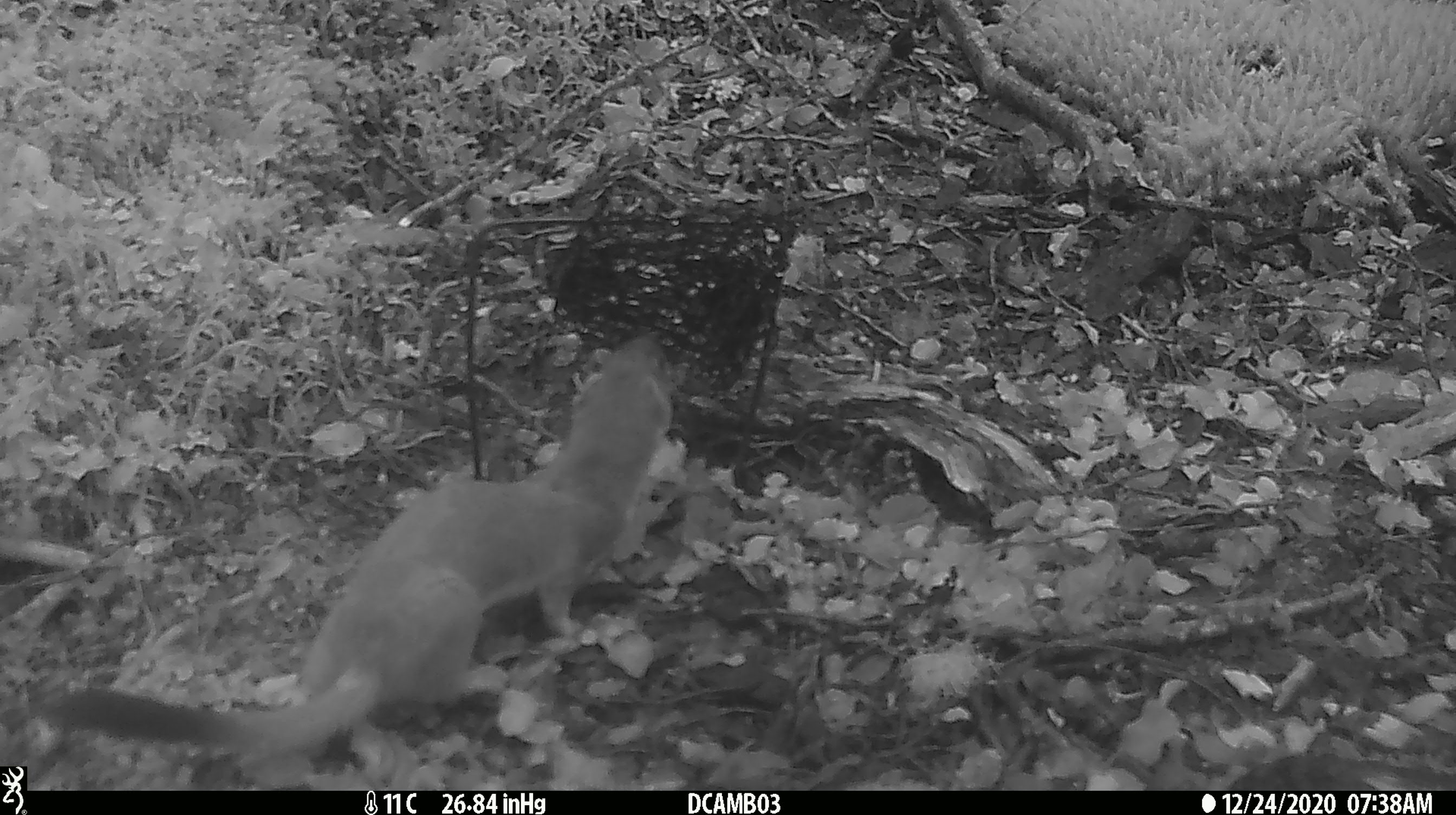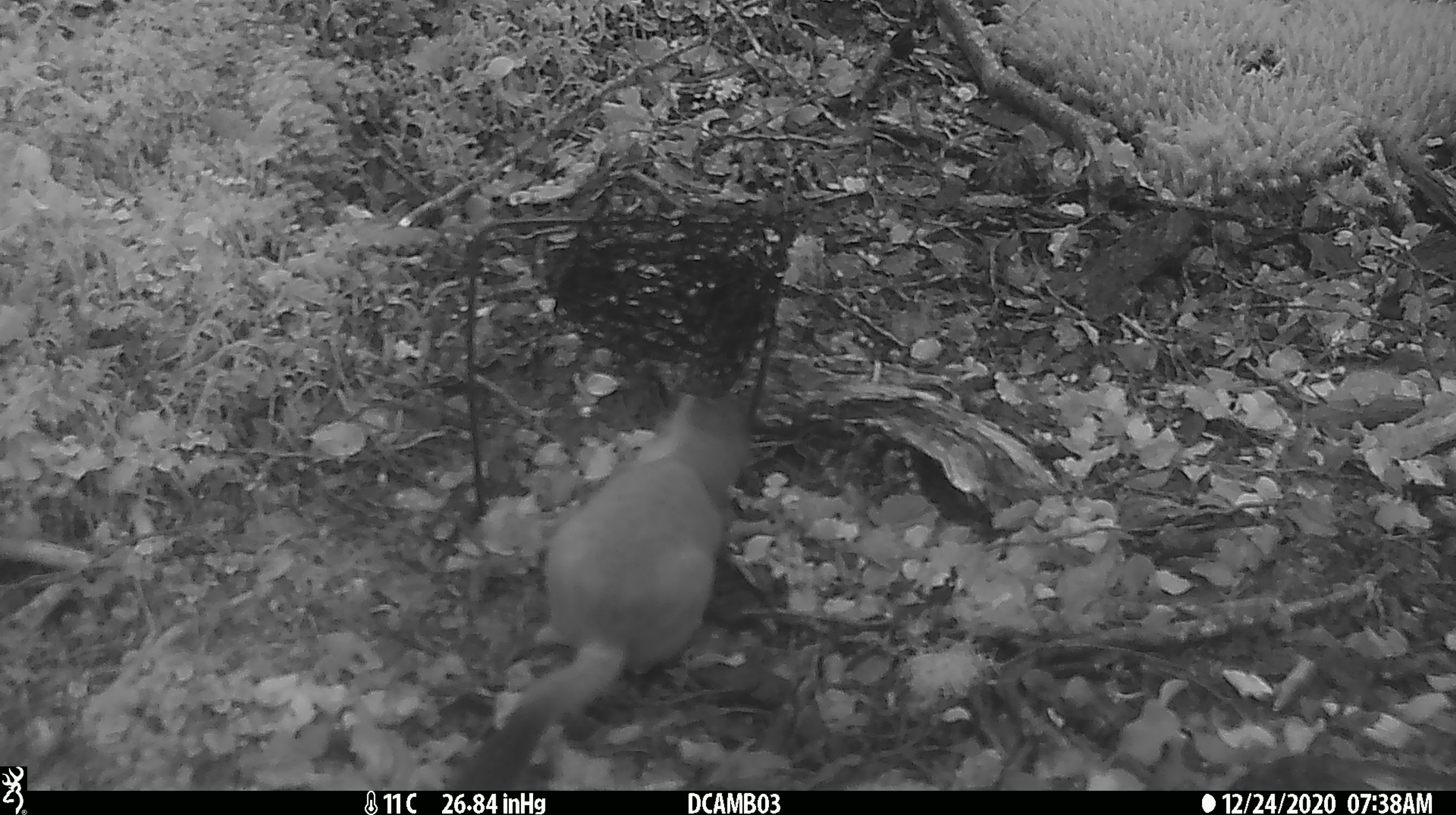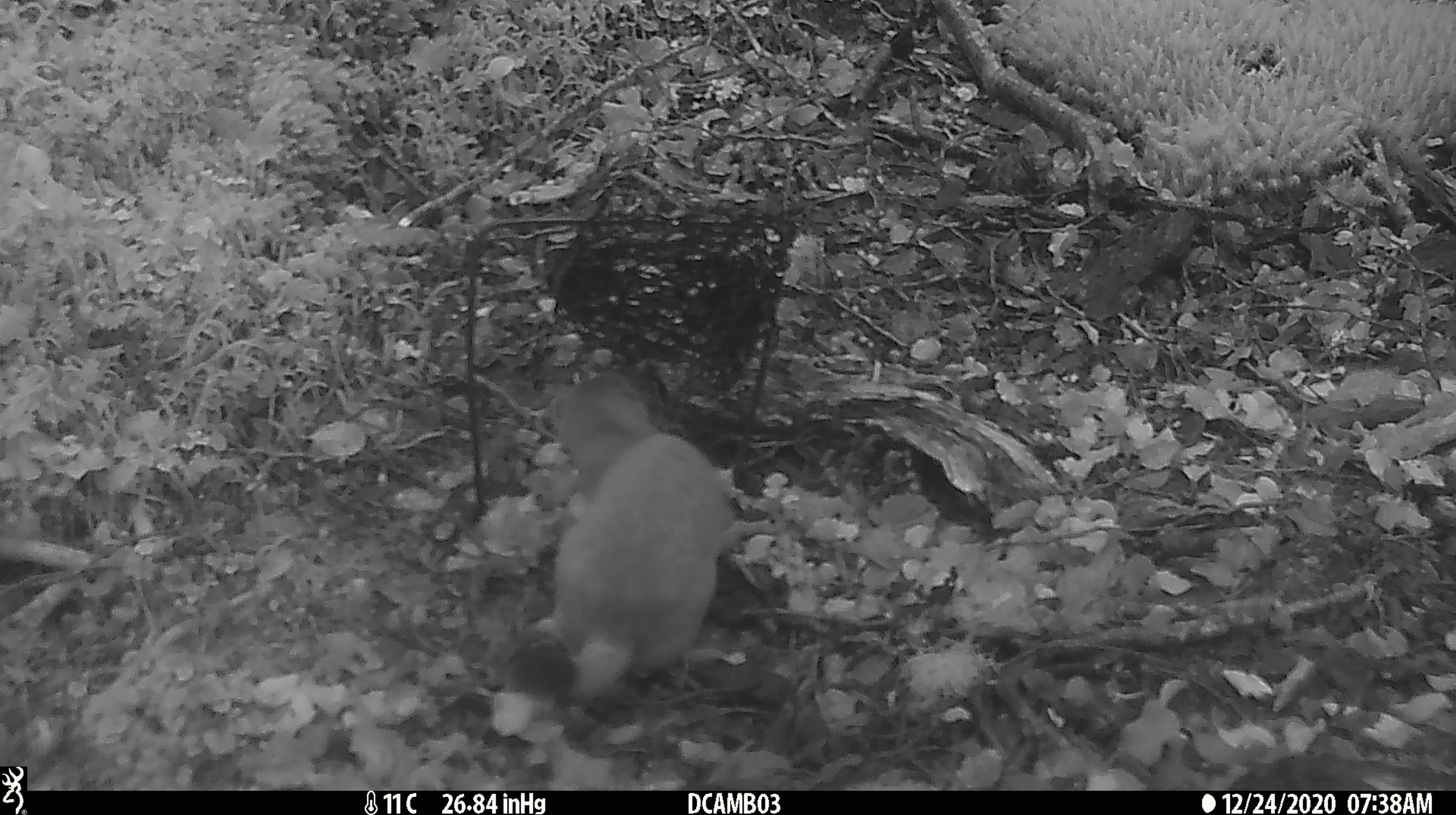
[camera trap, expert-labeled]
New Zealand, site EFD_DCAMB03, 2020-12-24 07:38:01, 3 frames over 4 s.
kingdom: Animalia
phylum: Chordata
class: Mammalia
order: Carnivora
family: Mustelidae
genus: Mustela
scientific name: Mustela erminea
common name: stoat